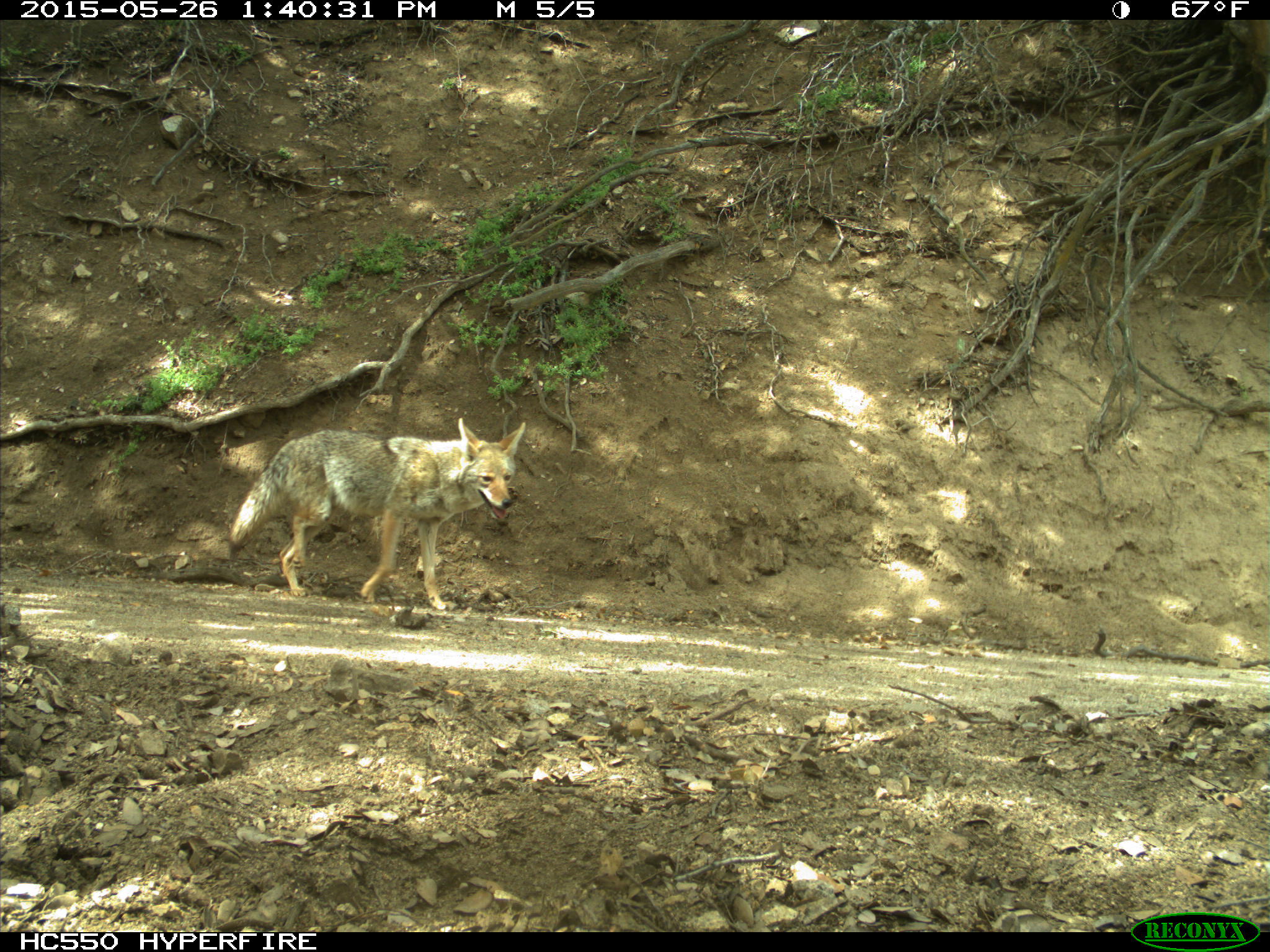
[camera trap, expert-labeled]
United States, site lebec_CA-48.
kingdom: Animalia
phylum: Chordata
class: Mammalia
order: Carnivora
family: Canidae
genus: Canis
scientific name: Canis latrans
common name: coyote